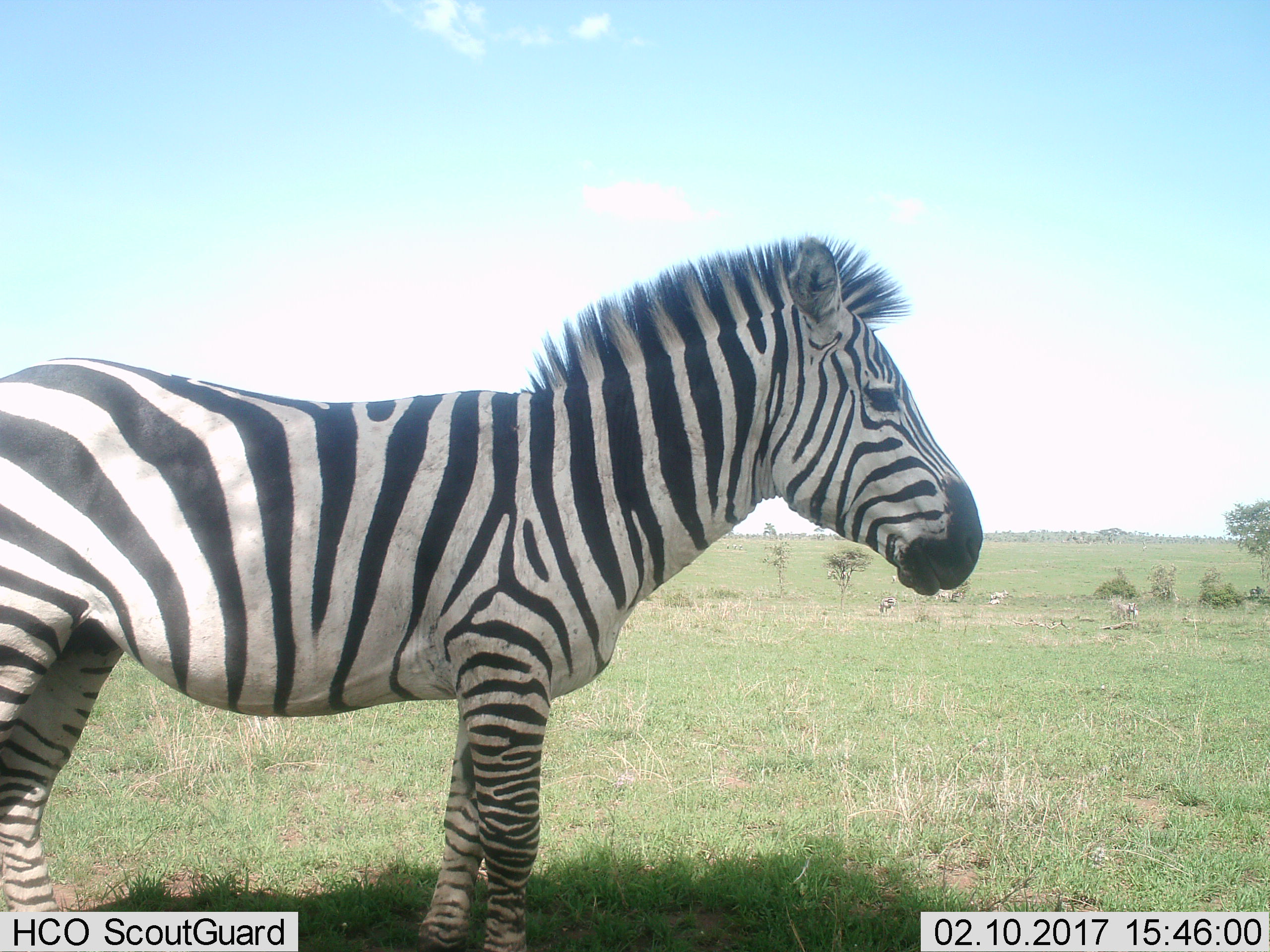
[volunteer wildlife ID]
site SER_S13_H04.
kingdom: Animalia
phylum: Chordata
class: Mammalia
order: Perissodactyla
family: Equidae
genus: Equus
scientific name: Equus quagga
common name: plains zebra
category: zebraplains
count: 3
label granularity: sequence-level